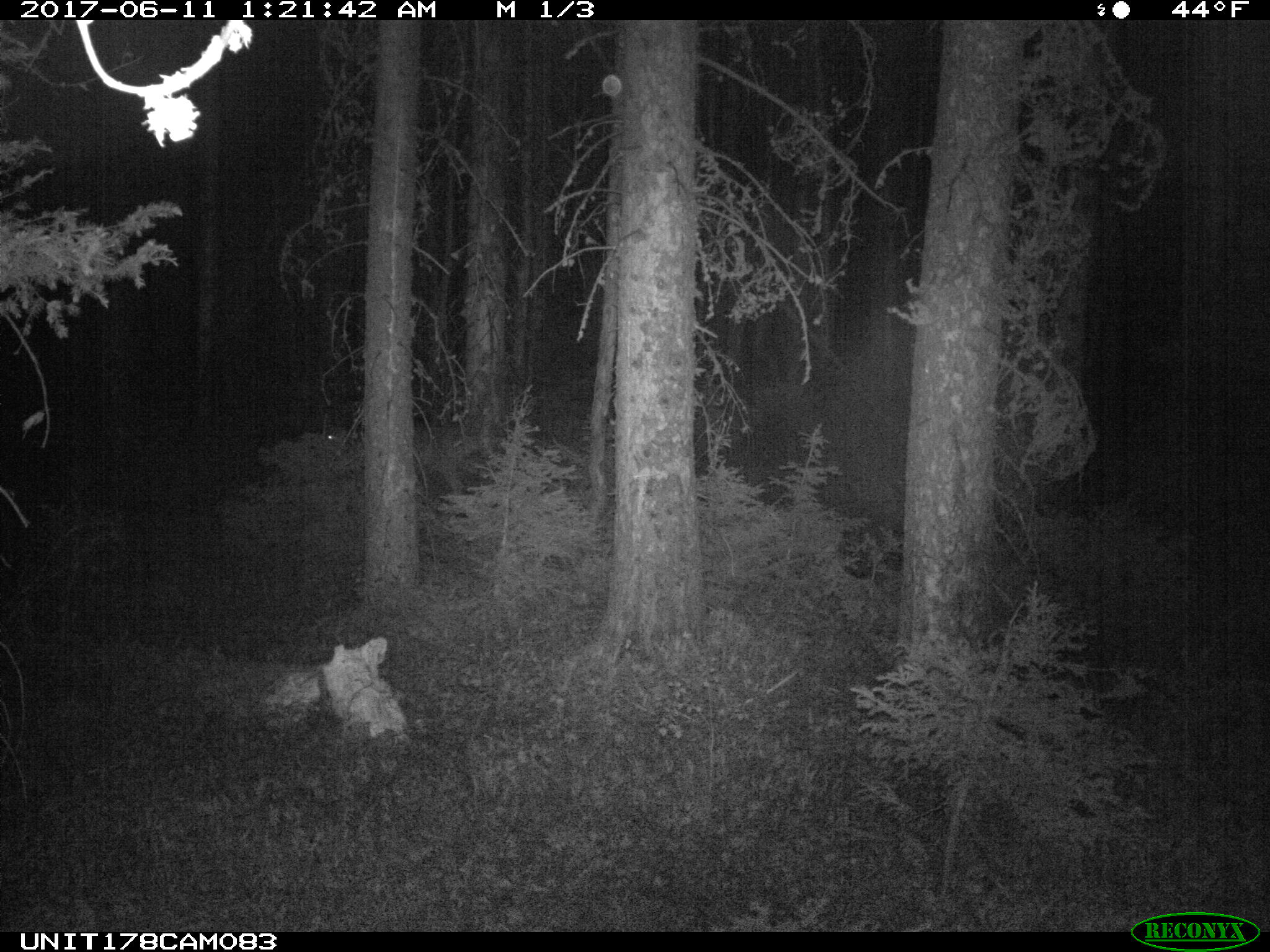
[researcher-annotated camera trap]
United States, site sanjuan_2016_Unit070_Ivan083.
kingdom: Animalia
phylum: Chordata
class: Mammalia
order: Artiodactyla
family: Cervidae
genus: Odocoileus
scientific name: Odocoileus hemionus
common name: mule deer